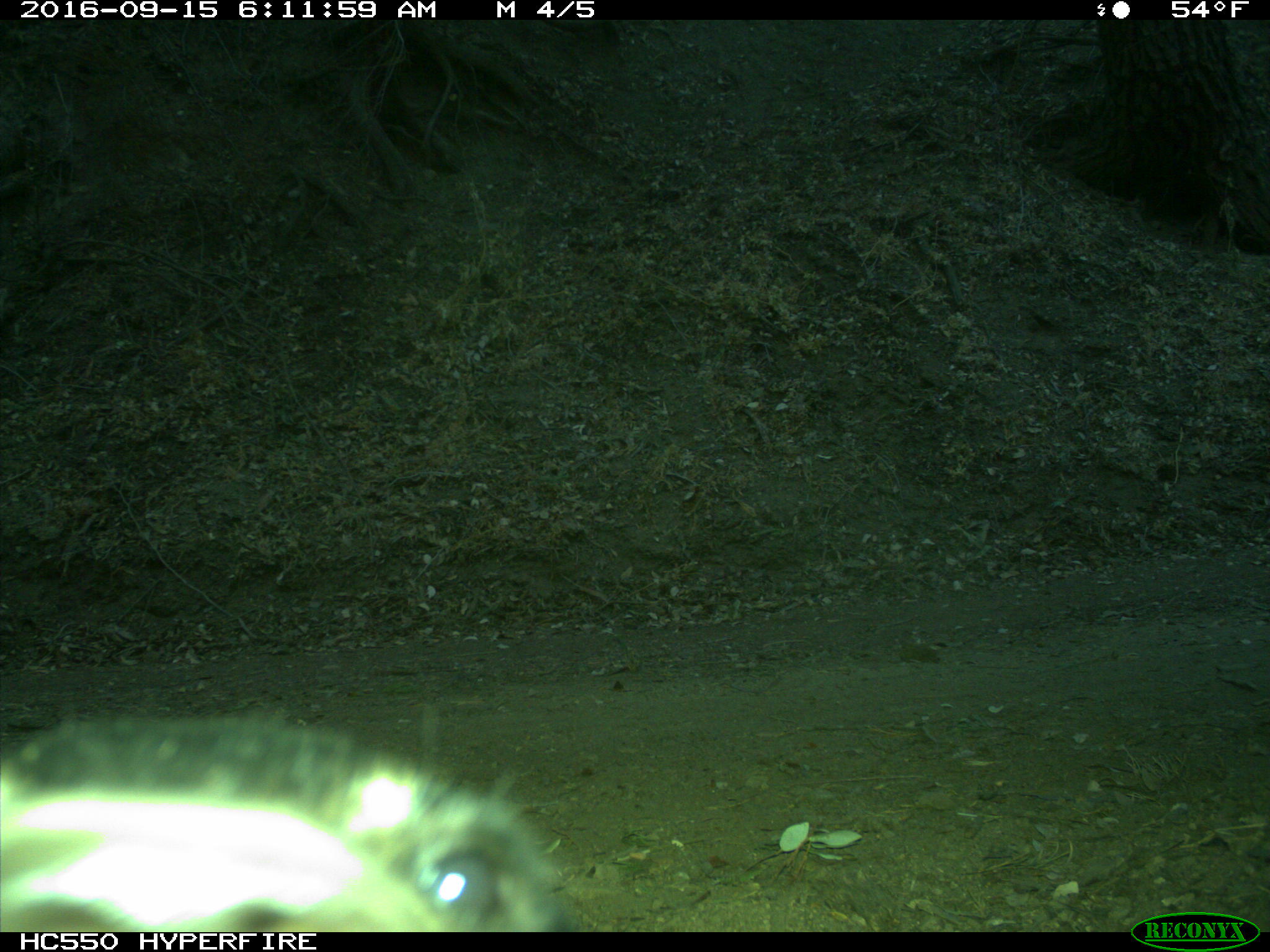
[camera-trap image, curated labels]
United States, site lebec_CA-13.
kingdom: Animalia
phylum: Chordata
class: Mammalia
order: Carnivora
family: Ursidae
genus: Ursus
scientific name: Ursus americanus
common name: american black bear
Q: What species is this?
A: Ursus americanus (american black bear).